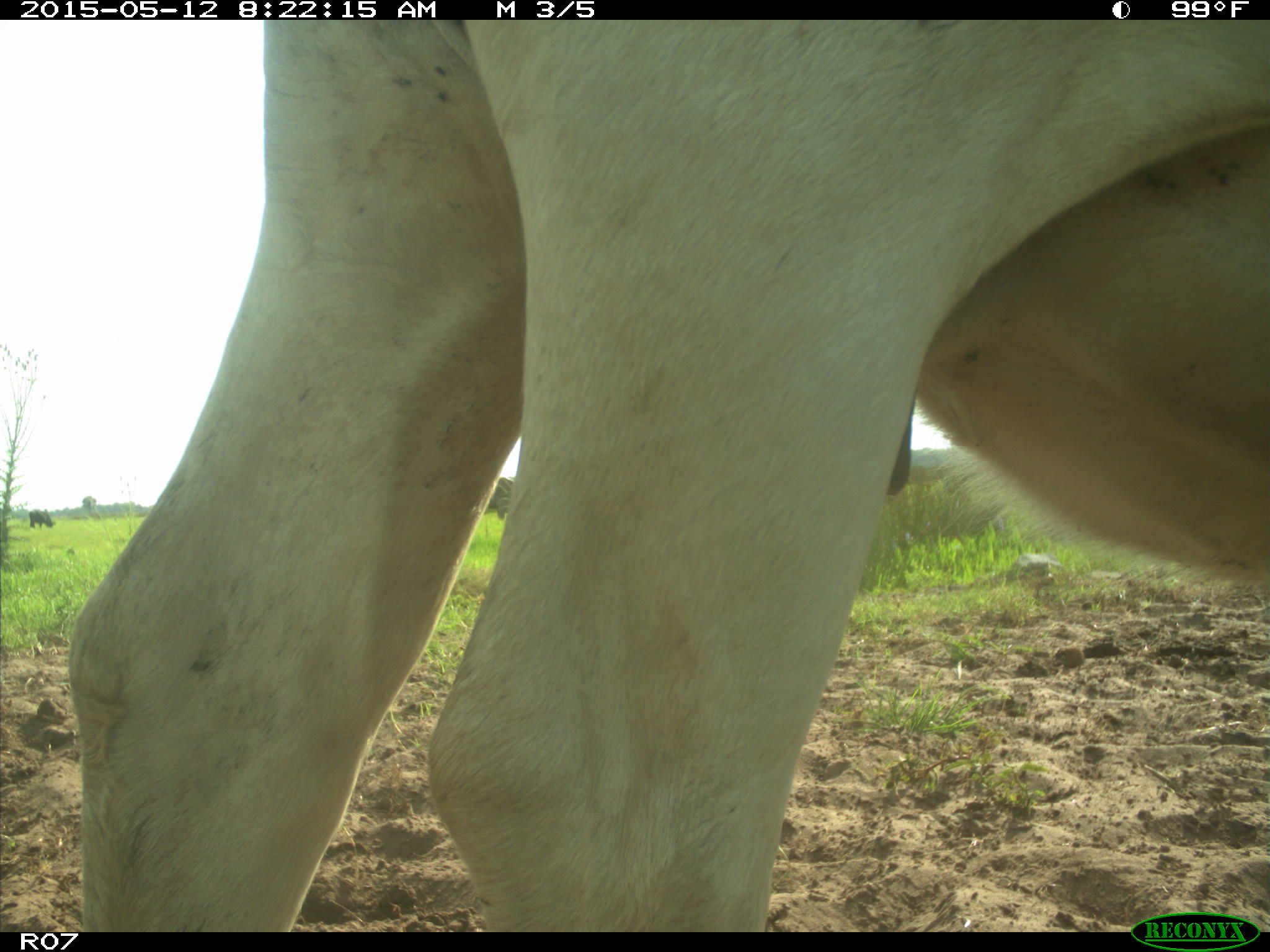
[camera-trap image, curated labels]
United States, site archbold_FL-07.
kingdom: Animalia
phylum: Chordata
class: Mammalia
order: Artiodactyla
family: Bovidae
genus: Bos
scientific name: Bos taurus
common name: domestic cow